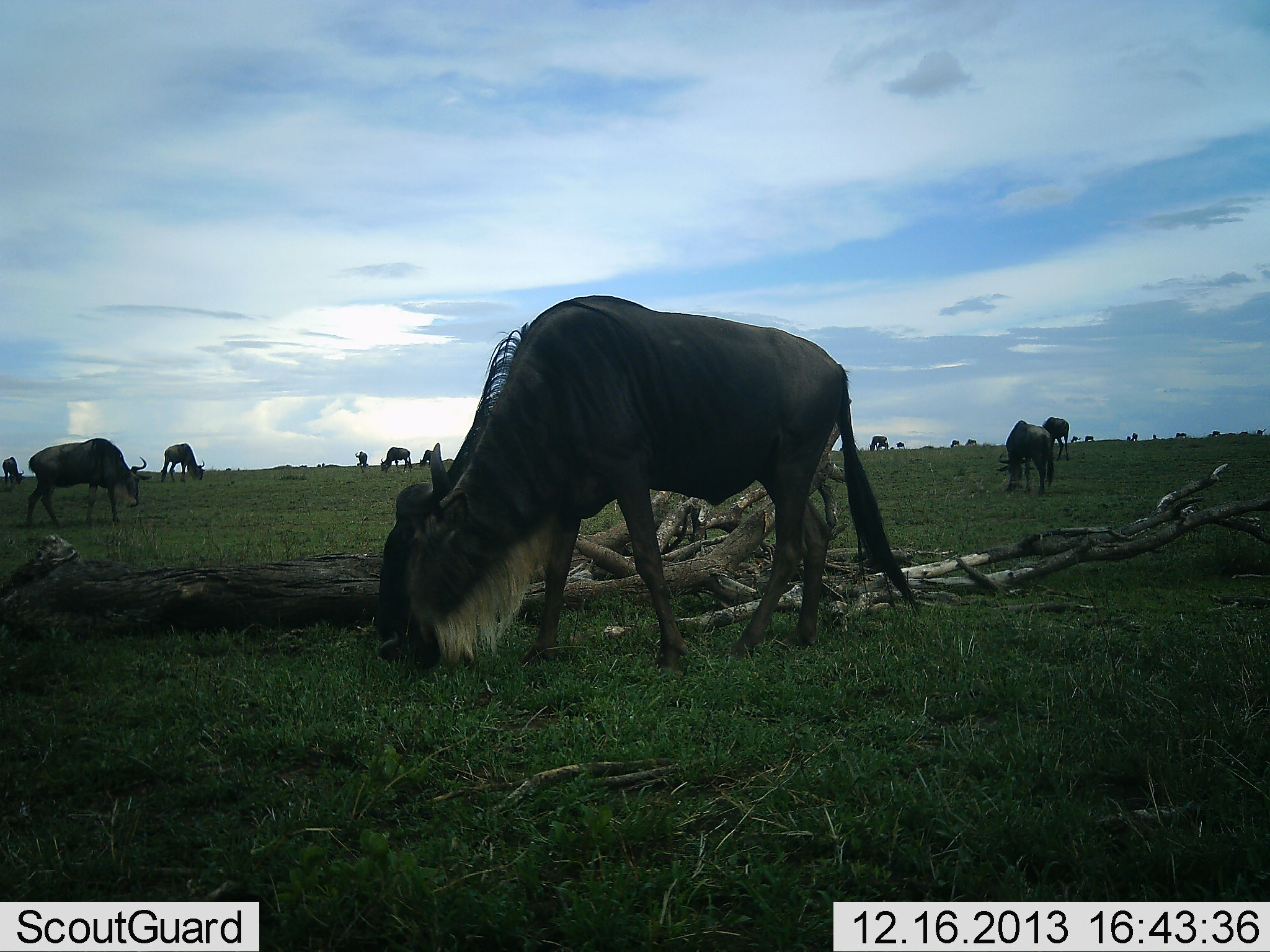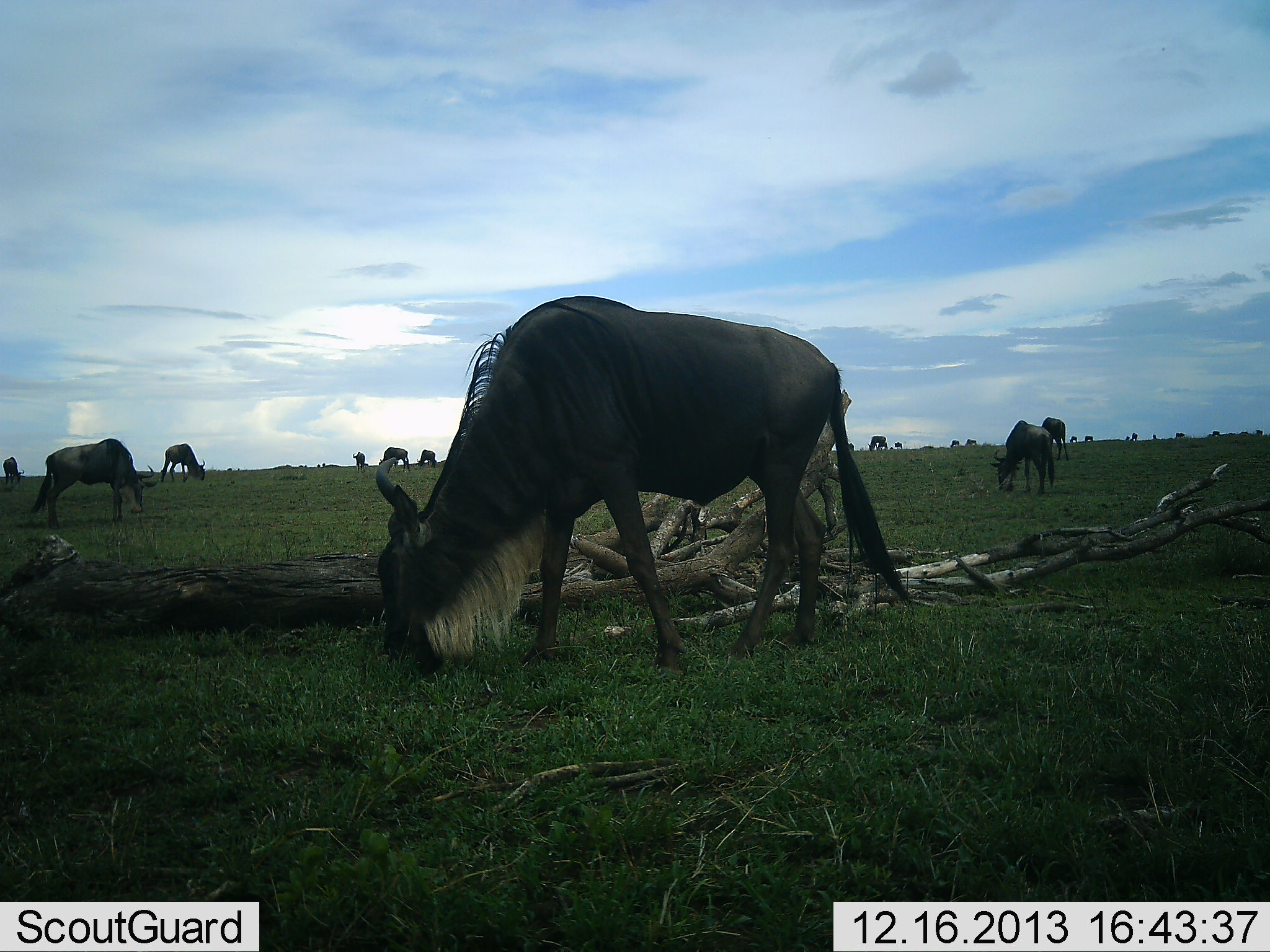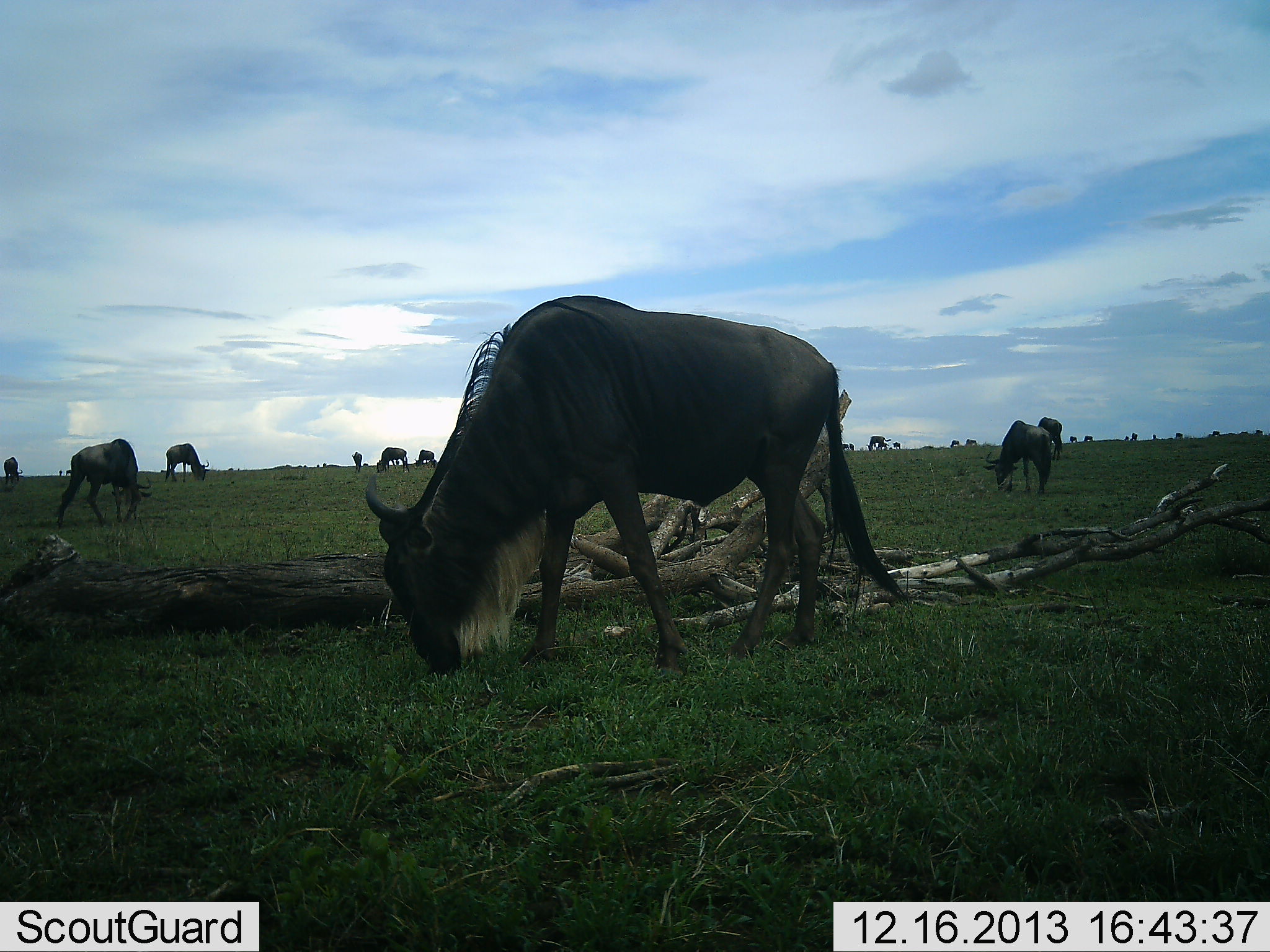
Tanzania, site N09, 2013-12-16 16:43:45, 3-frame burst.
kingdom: Animalia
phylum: Chordata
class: Mammalia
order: Artiodactyla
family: Bovidae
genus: Connochaetes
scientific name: Connochaetes taurinus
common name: blue wildebeest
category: wildebeest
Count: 11-50.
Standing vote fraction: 20%.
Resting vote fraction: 0%.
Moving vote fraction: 0%.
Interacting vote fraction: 0%.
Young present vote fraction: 0%.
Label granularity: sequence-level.